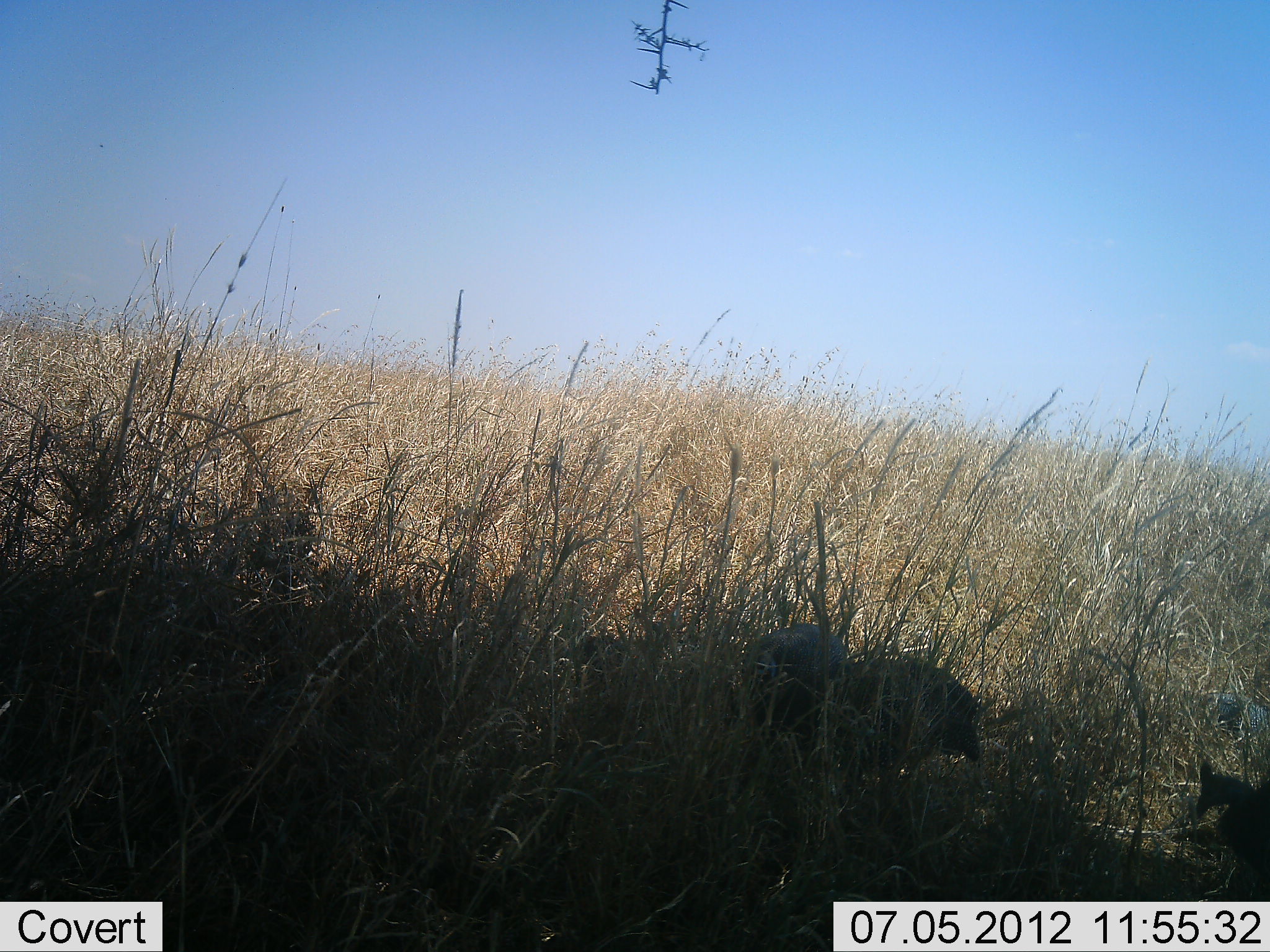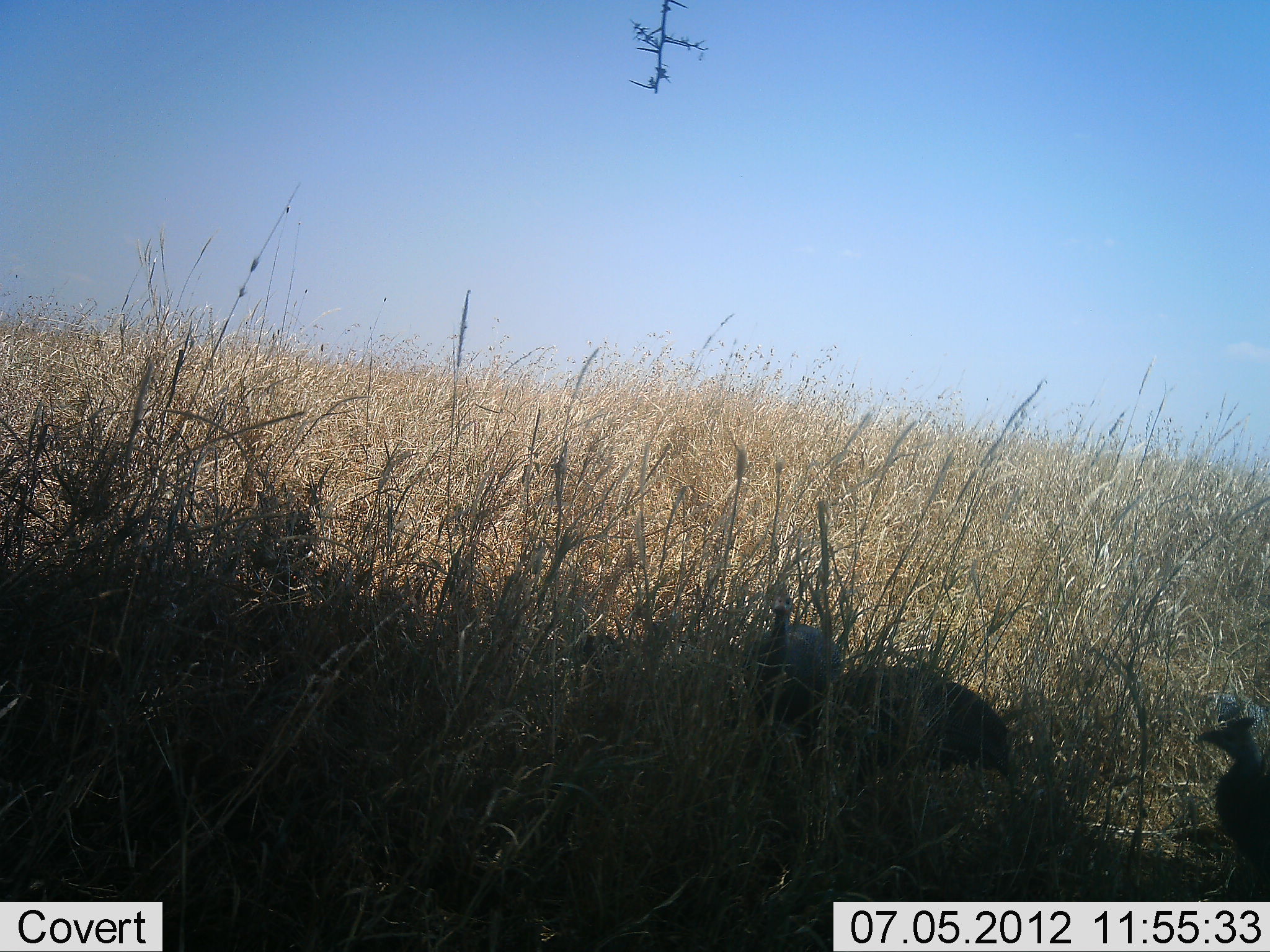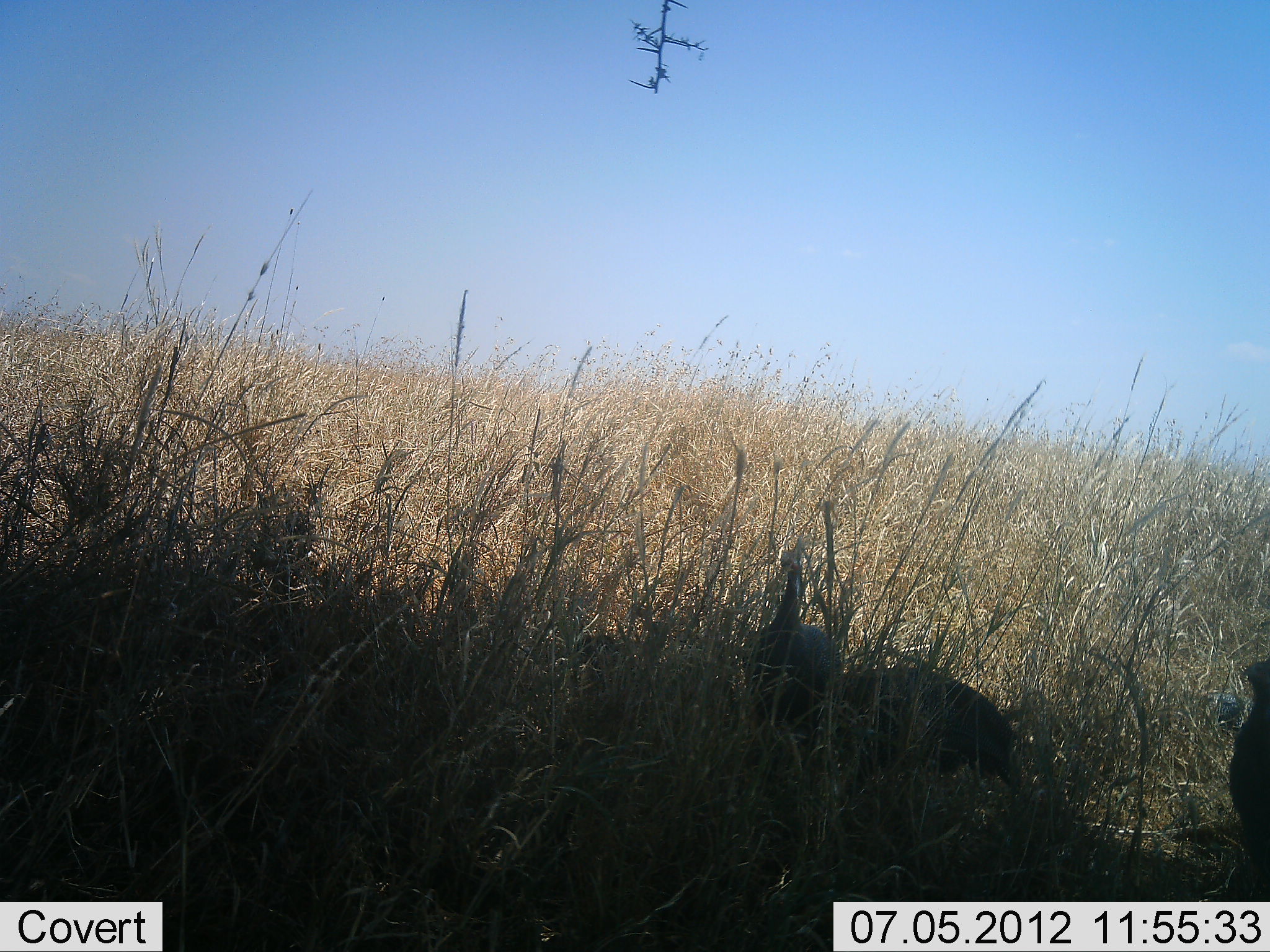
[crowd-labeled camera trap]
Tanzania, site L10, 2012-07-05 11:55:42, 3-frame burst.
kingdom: Animalia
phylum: Chordata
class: Aves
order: Galliformes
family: Numididae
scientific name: Numididae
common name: guinea fowl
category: guineafowl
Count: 3.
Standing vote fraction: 30%.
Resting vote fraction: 0%.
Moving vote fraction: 30%.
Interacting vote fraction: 0%.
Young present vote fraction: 0%.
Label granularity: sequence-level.